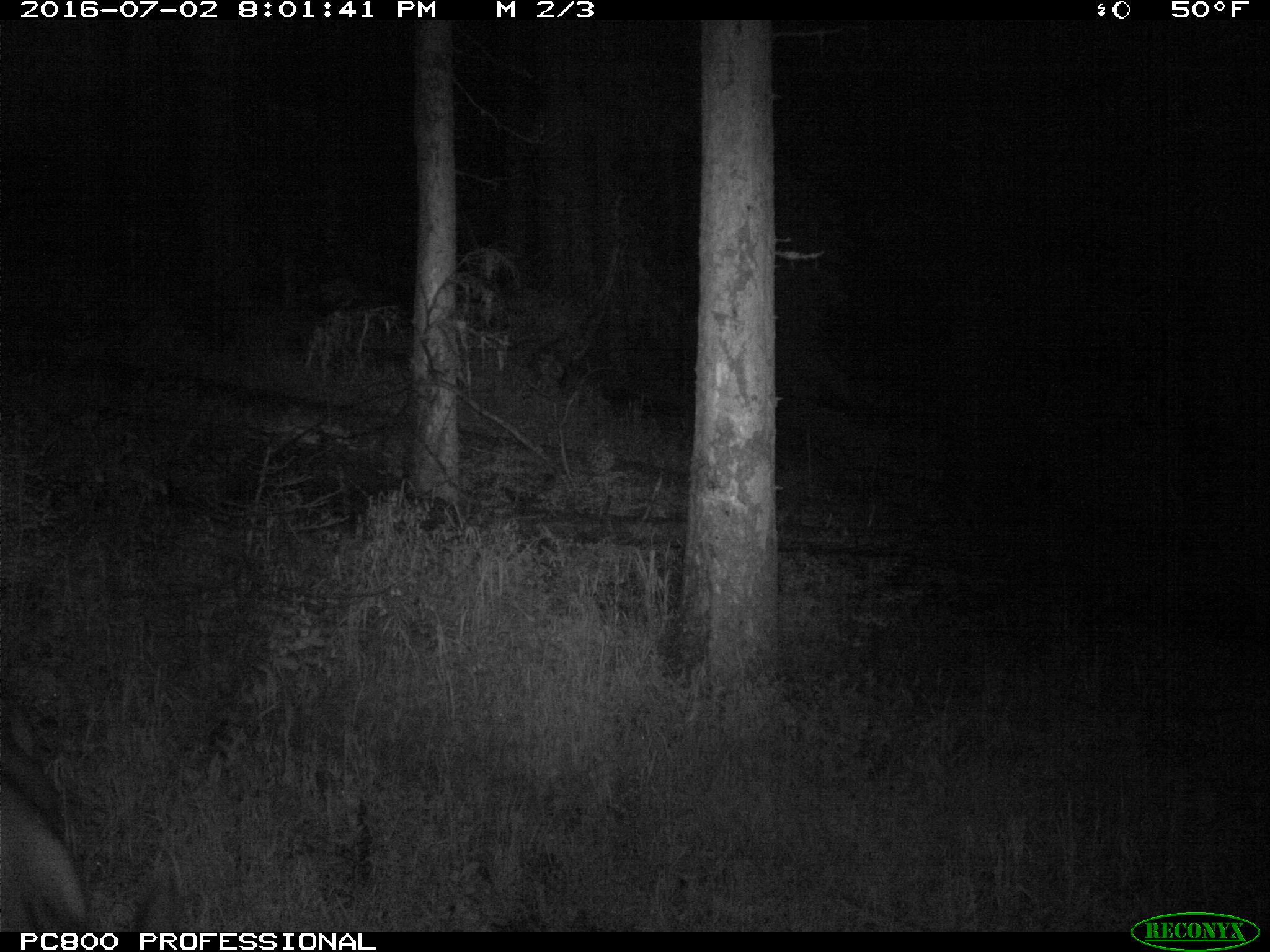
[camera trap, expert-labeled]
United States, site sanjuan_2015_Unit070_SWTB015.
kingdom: Animalia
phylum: Chordata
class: Mammalia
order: Artiodactyla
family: Cervidae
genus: Odocoileus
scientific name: Odocoileus hemionus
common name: mule deer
Odocoileus hemionus (mule deer).